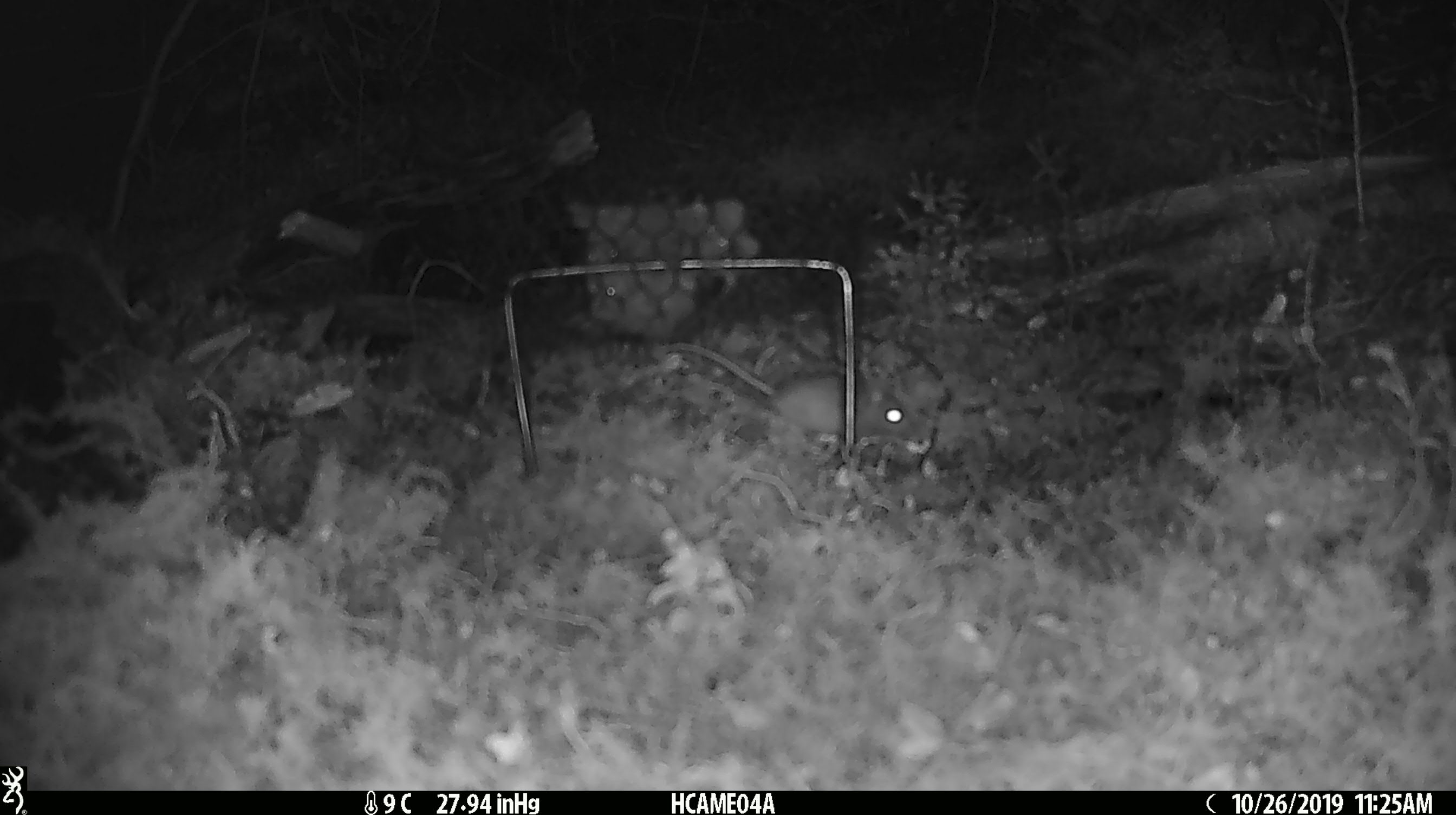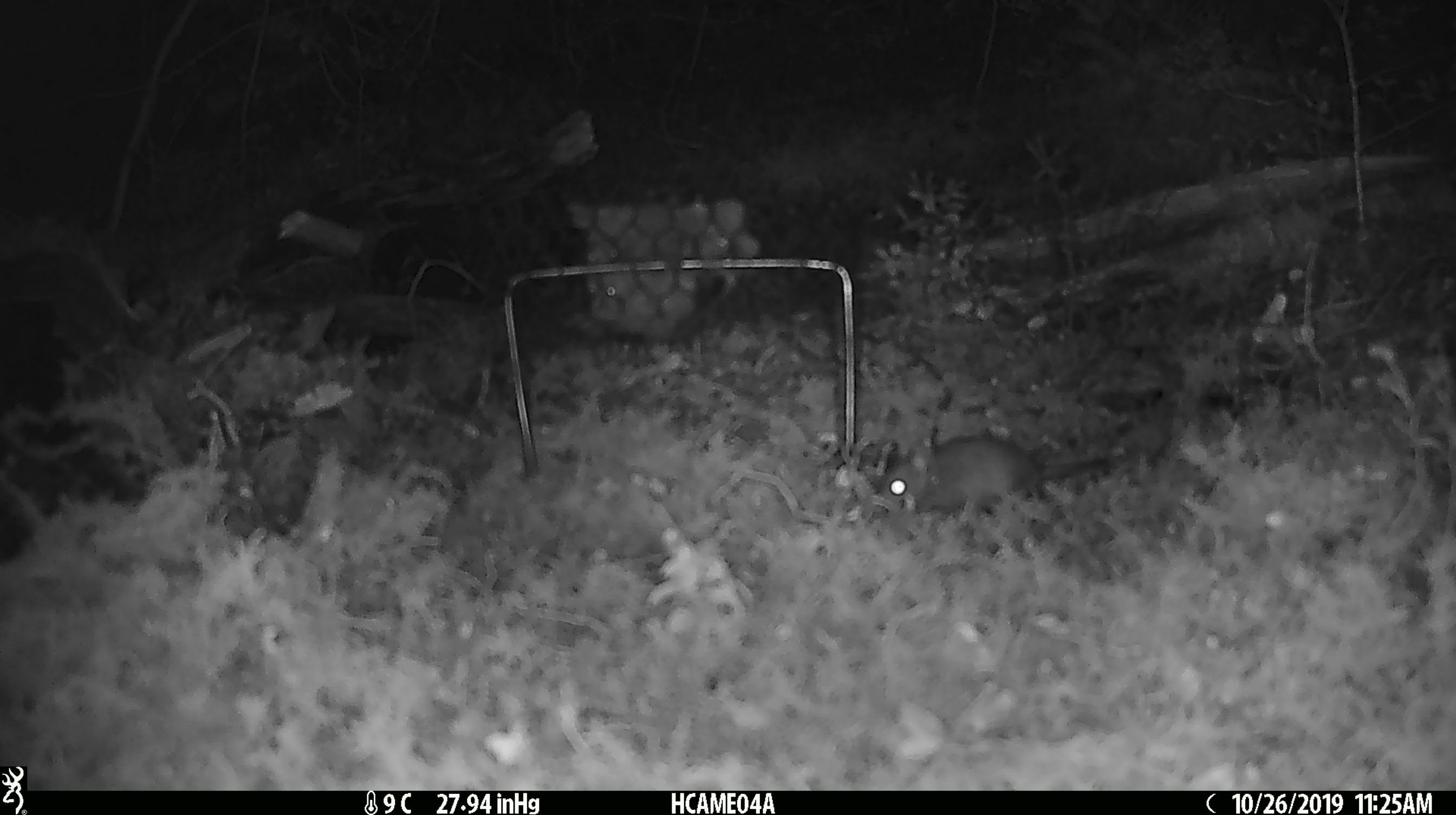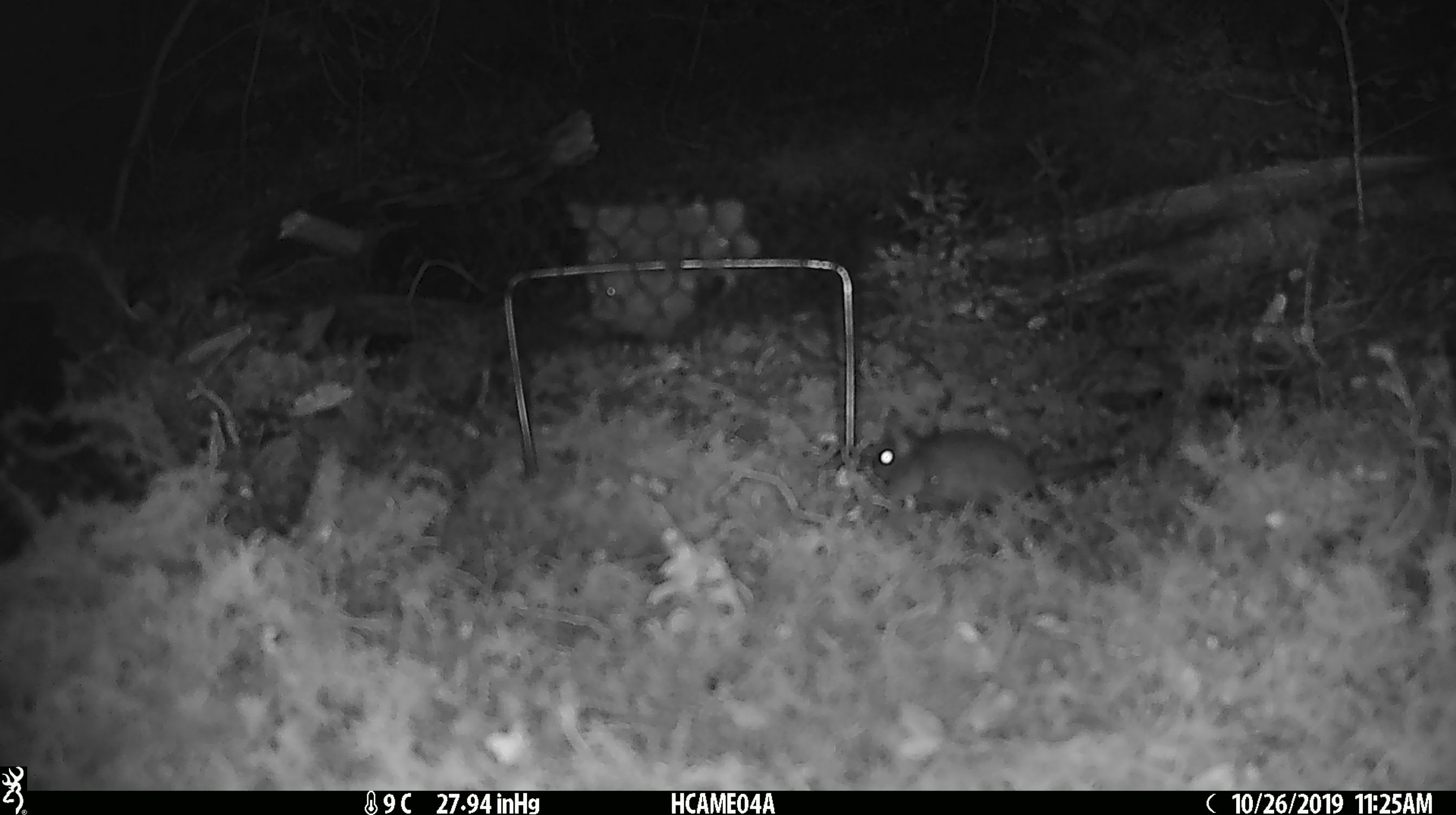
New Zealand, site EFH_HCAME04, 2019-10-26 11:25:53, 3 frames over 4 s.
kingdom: Animalia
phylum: Chordata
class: Mammalia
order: Rodentia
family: Muridae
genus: Mus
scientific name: Mus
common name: mouse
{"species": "mouse (Mus)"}